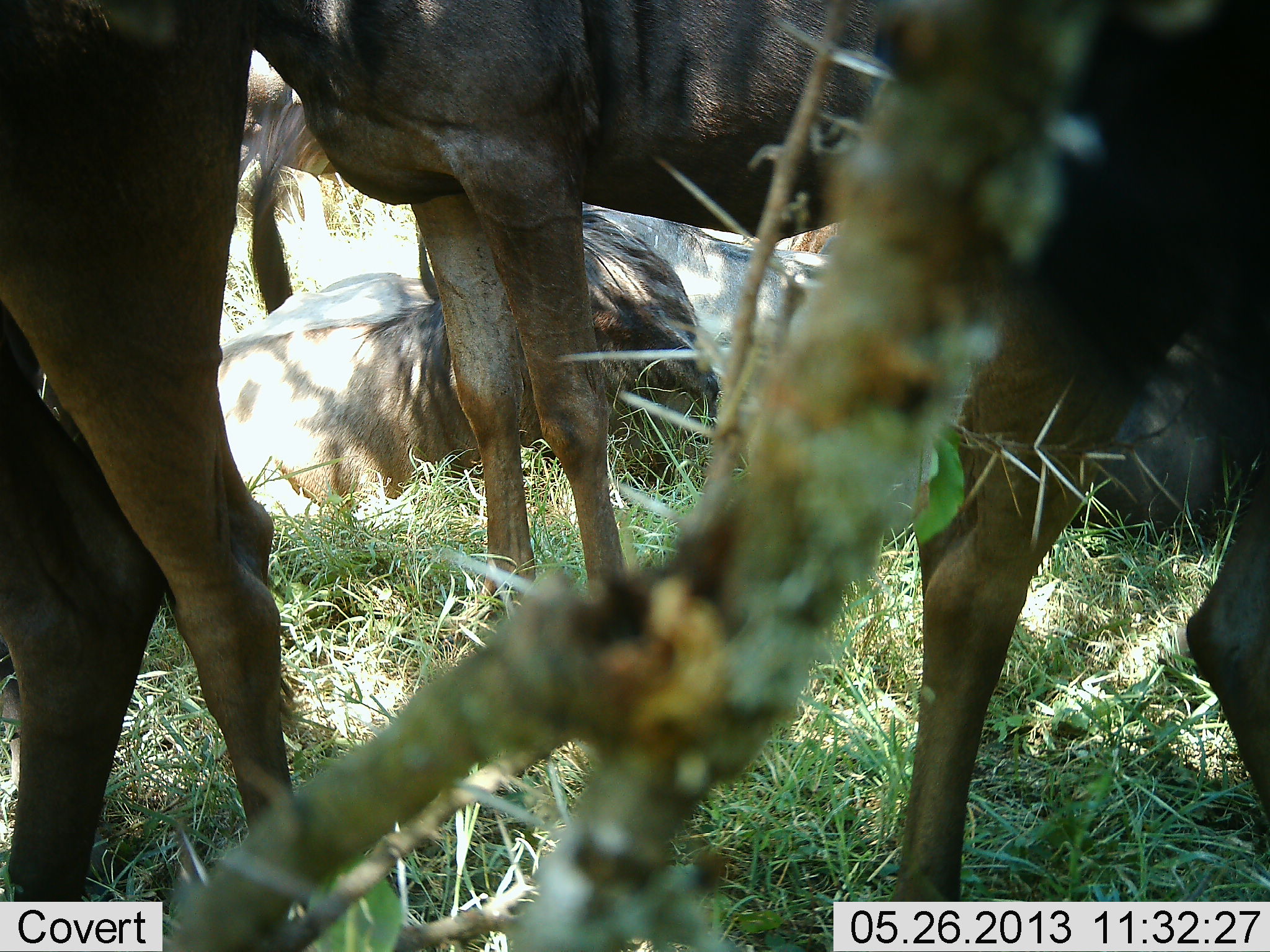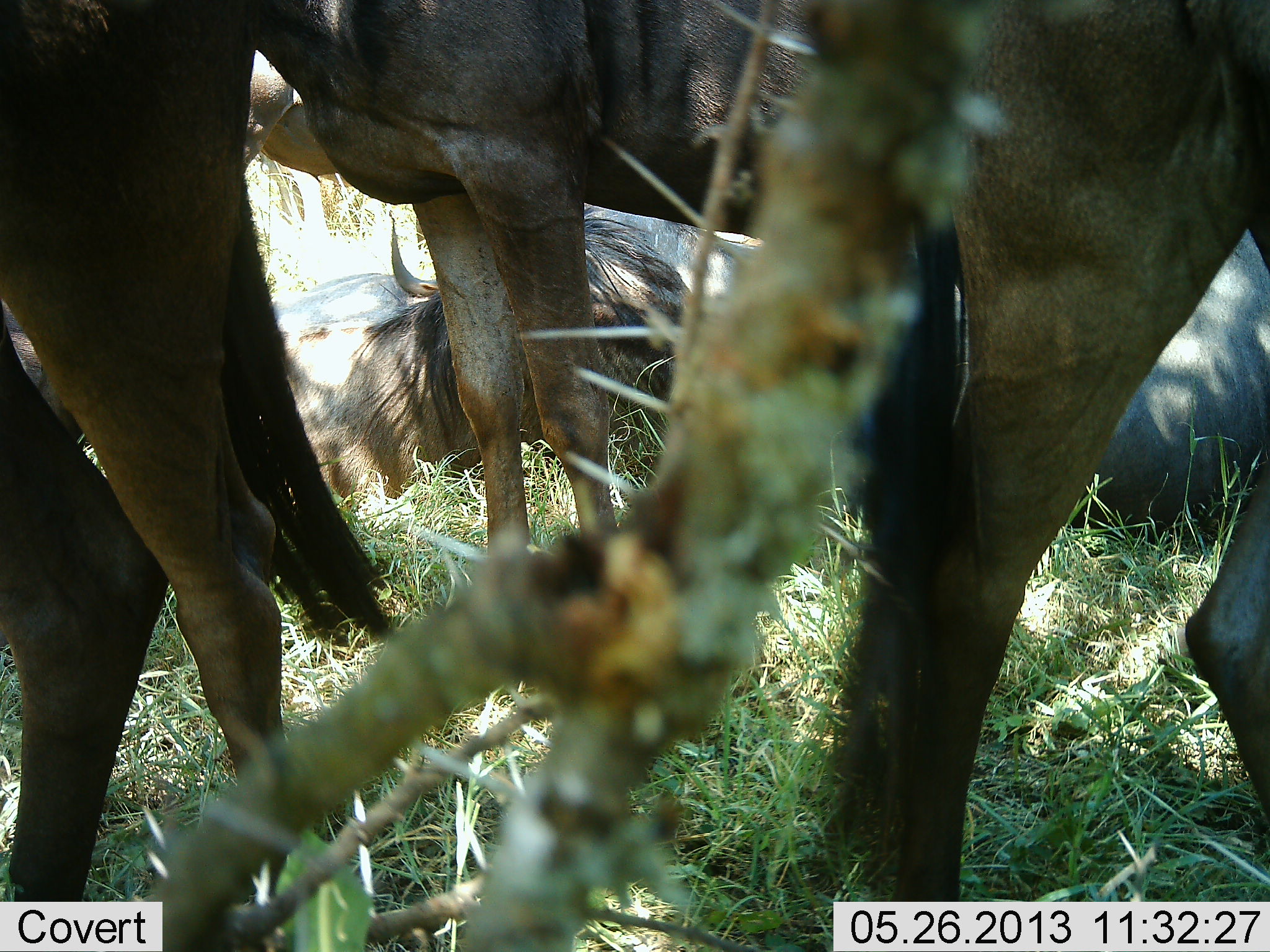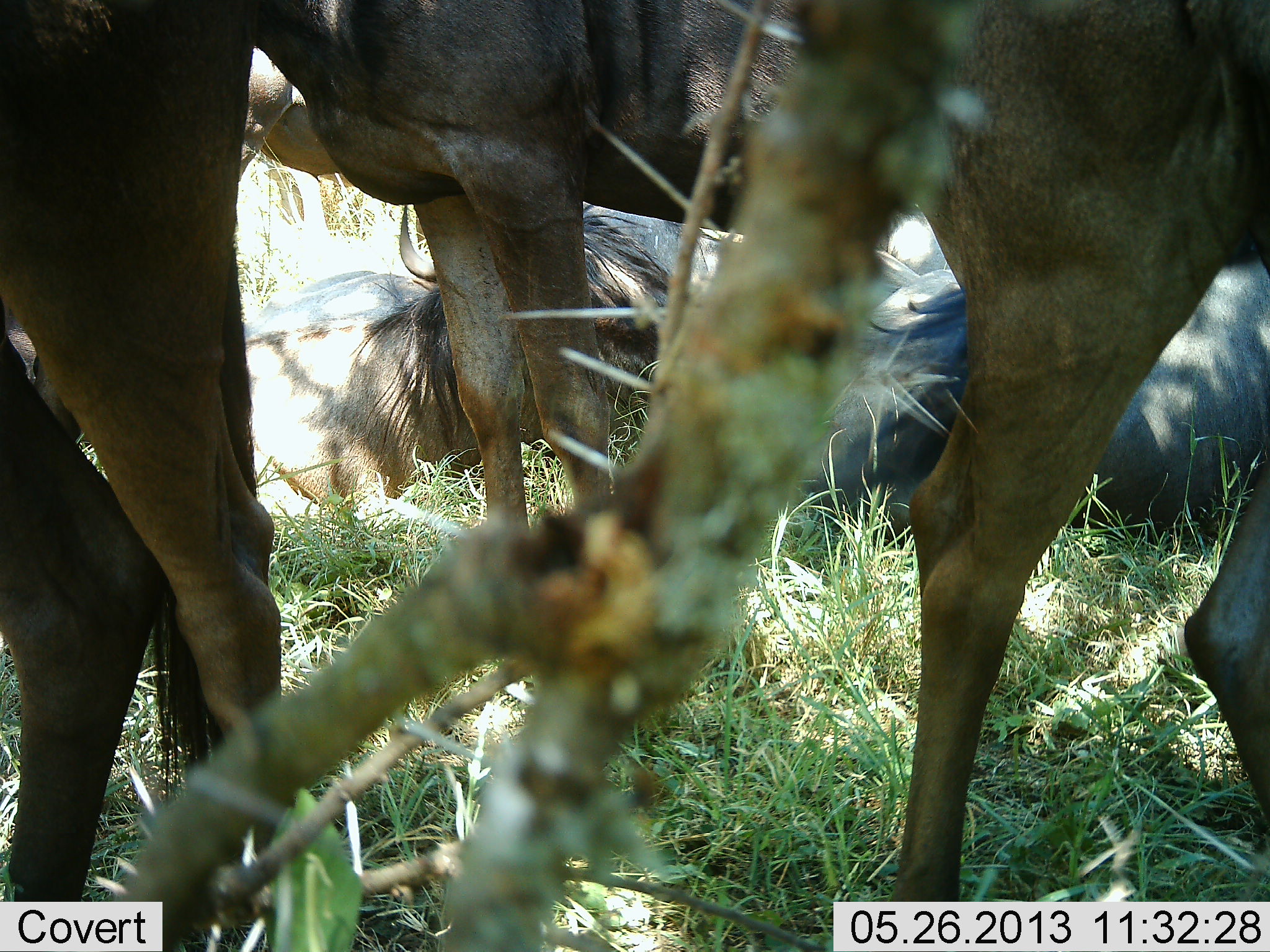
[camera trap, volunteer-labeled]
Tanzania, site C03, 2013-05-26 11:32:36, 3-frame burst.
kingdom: Animalia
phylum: Chordata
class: Mammalia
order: Artiodactyla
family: Bovidae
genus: Connochaetes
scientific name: Connochaetes taurinus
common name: blue wildebeest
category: wildebeest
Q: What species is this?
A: Wildebeest (blue wildebeest) (Connochaetes taurinus).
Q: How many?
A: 5.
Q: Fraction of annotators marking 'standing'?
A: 97%.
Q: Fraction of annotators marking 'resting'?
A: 83%.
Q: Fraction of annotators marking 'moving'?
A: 3%.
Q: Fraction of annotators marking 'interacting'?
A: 7%.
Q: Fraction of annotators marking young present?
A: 0%.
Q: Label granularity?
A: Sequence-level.